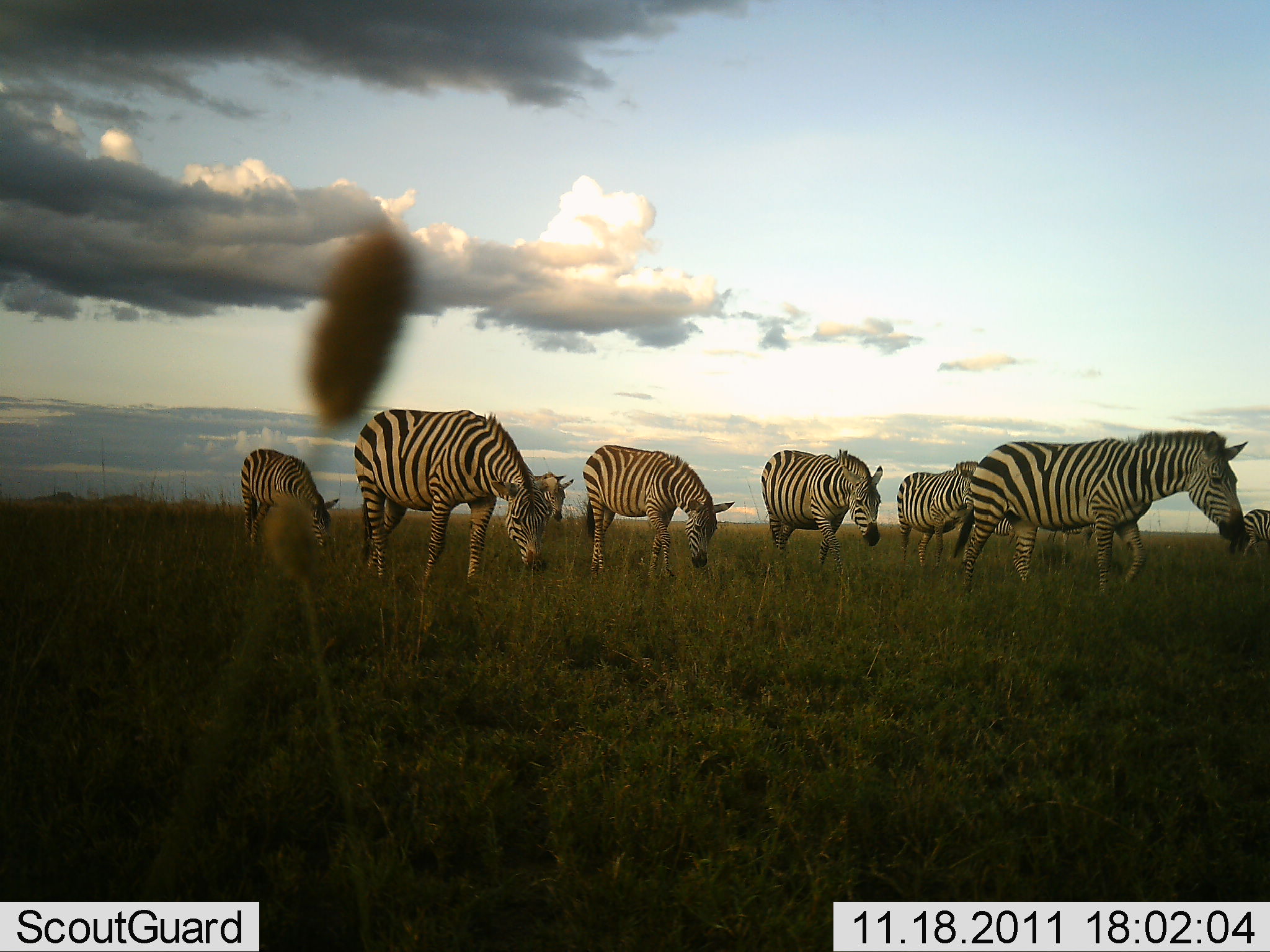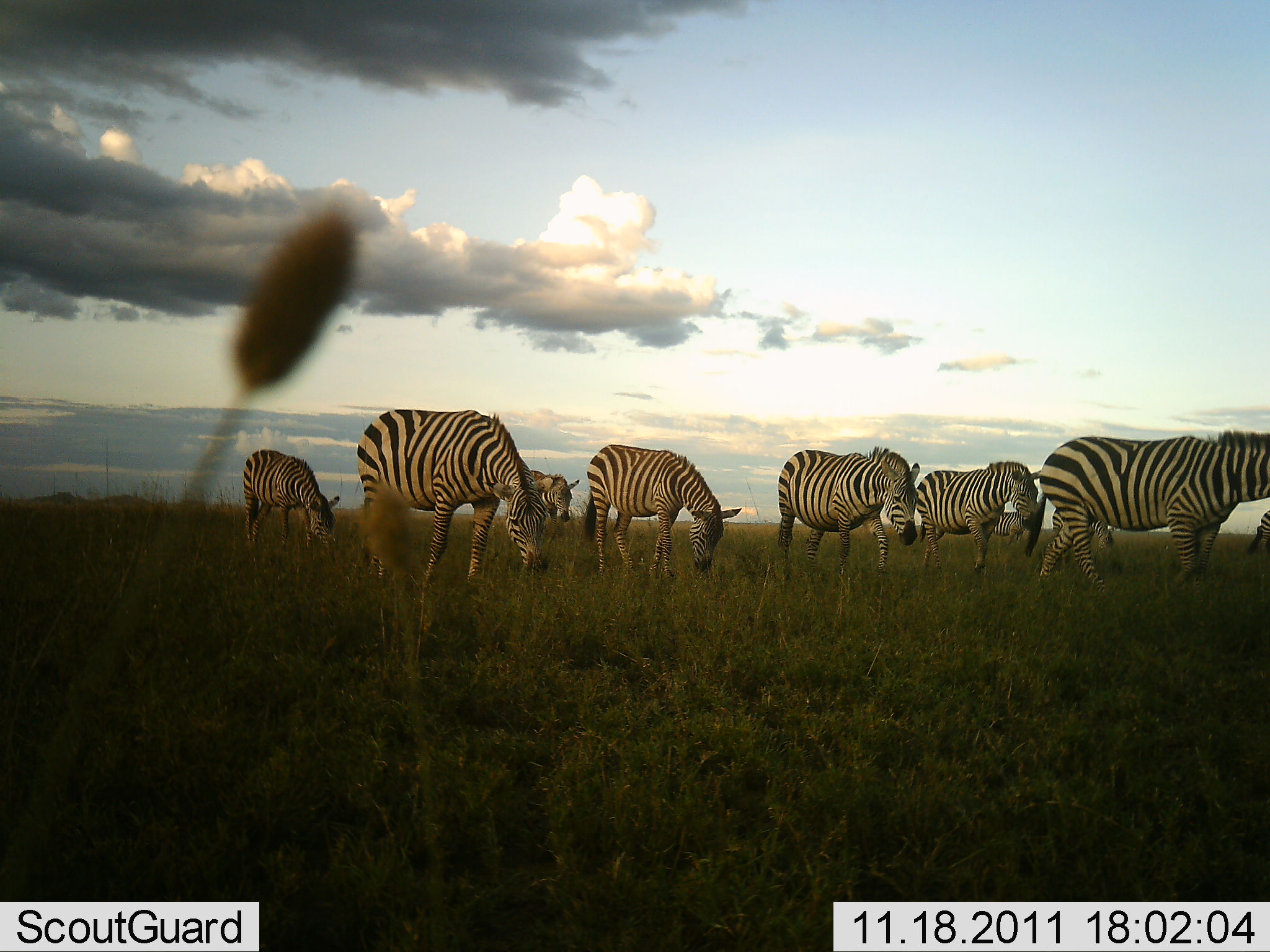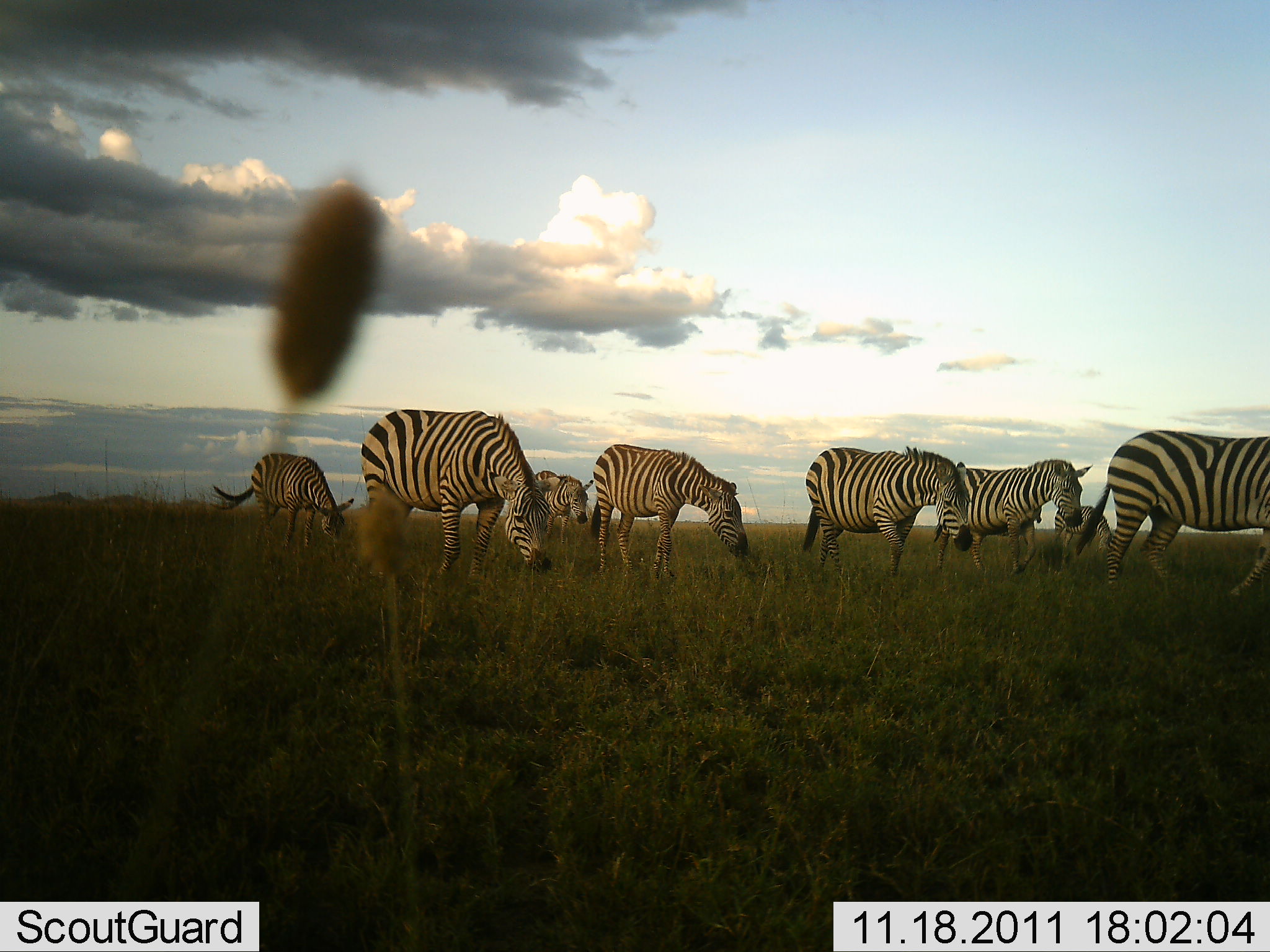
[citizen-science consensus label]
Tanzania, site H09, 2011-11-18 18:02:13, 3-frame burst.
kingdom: Animalia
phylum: Chordata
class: Mammalia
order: Perissodactyla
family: Equidae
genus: Equus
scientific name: Equus quagga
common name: plains zebra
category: zebra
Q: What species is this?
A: Zebra (plains zebra) (Equus quagga).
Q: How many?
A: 8.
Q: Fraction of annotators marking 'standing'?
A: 25%.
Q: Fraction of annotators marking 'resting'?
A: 0%.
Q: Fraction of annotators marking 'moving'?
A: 83%.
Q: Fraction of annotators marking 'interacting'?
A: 0%.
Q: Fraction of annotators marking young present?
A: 0%.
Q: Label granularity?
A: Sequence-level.